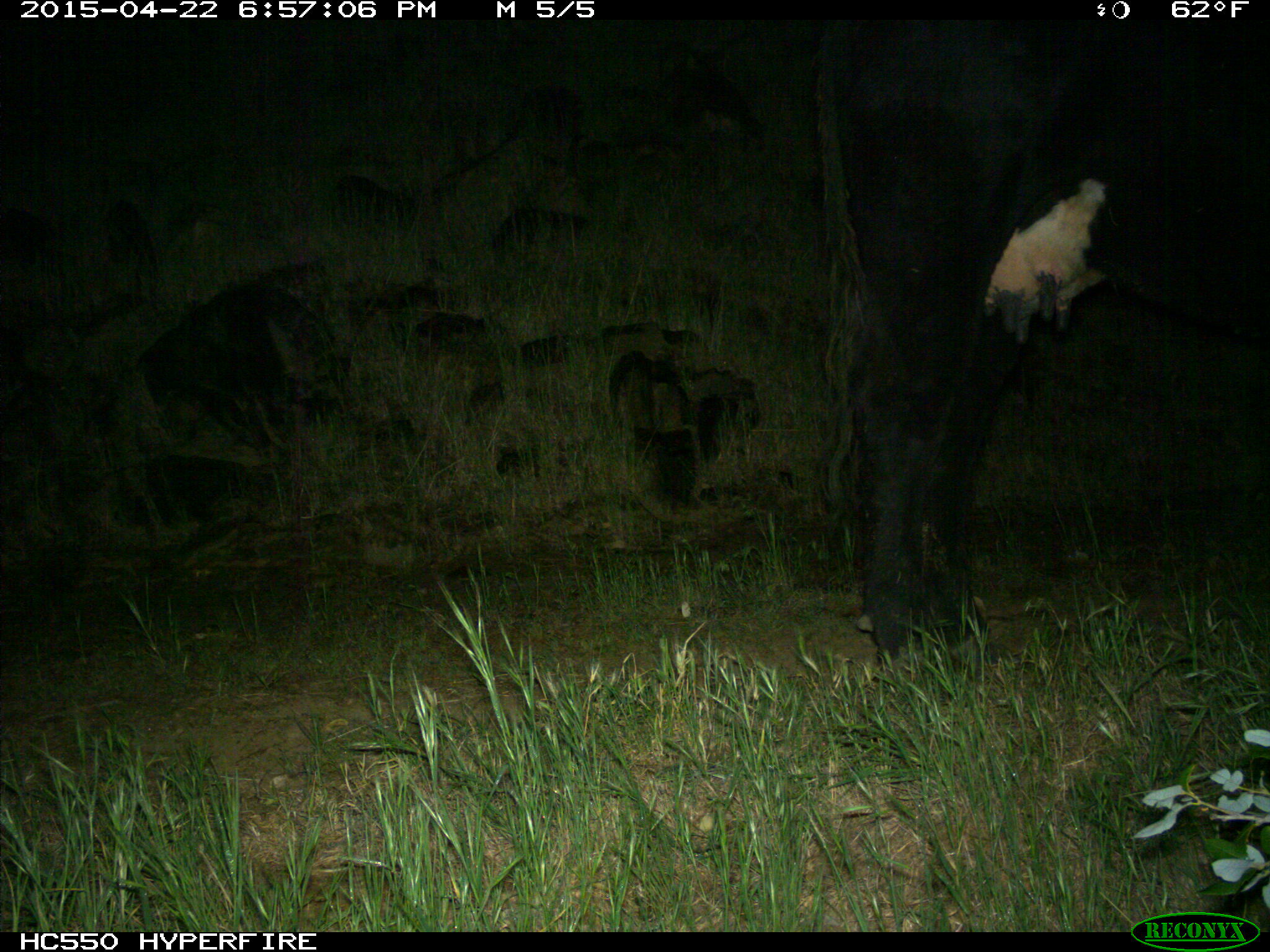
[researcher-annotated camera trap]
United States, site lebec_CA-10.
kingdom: Animalia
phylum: Chordata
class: Mammalia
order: Artiodactyla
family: Bovidae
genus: Bos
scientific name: Bos taurus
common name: domestic cow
Bos taurus (domestic cow).